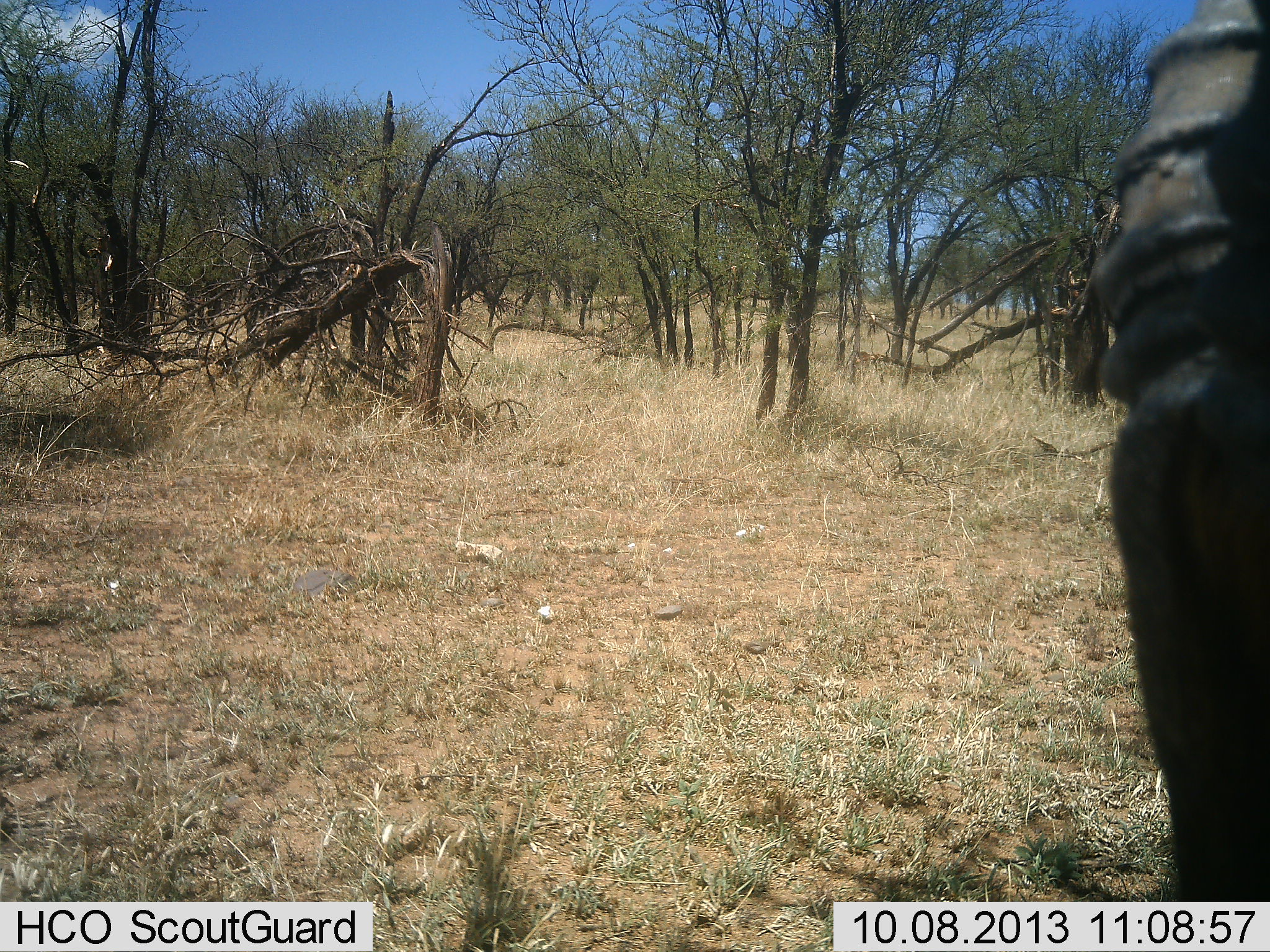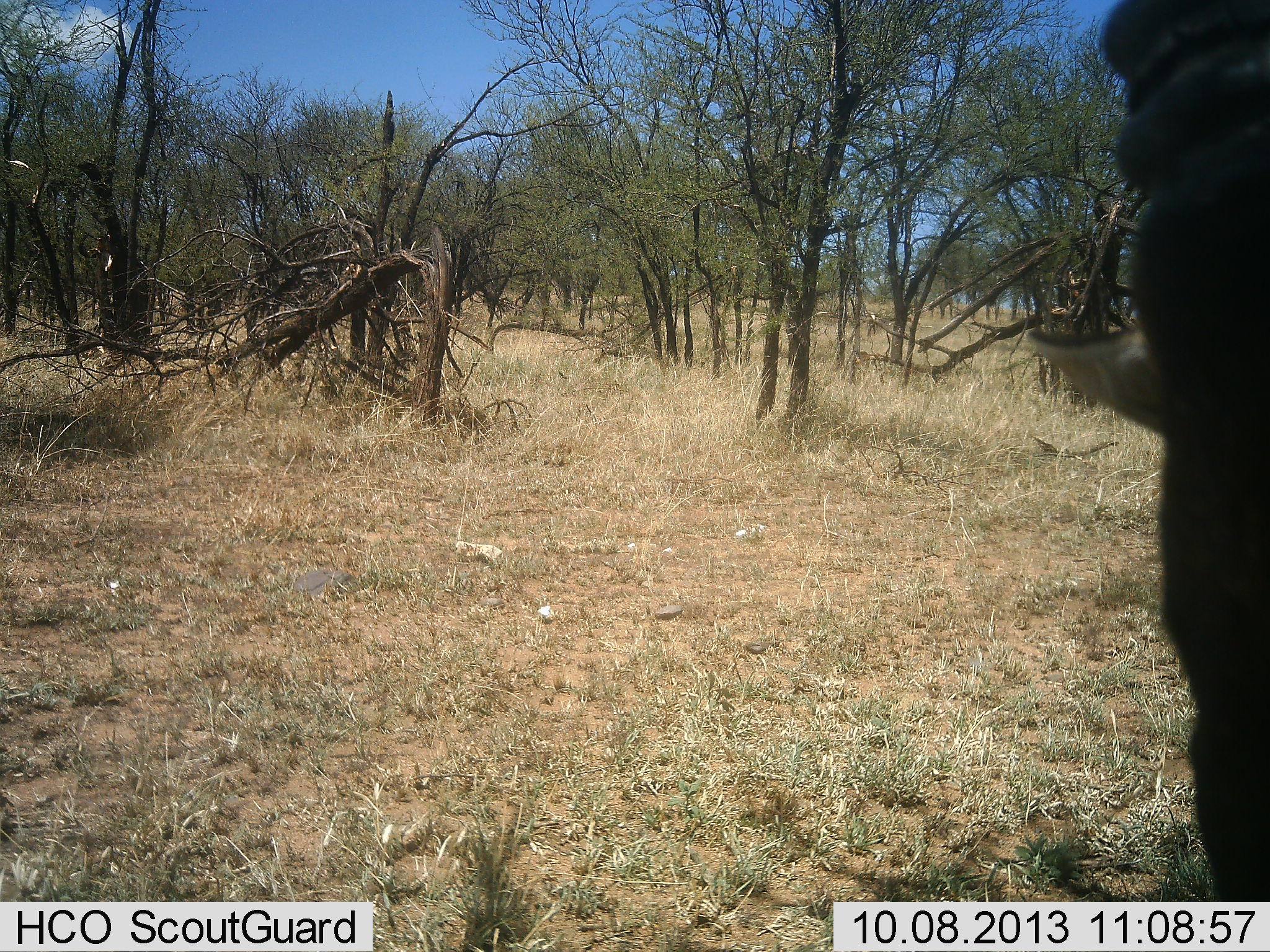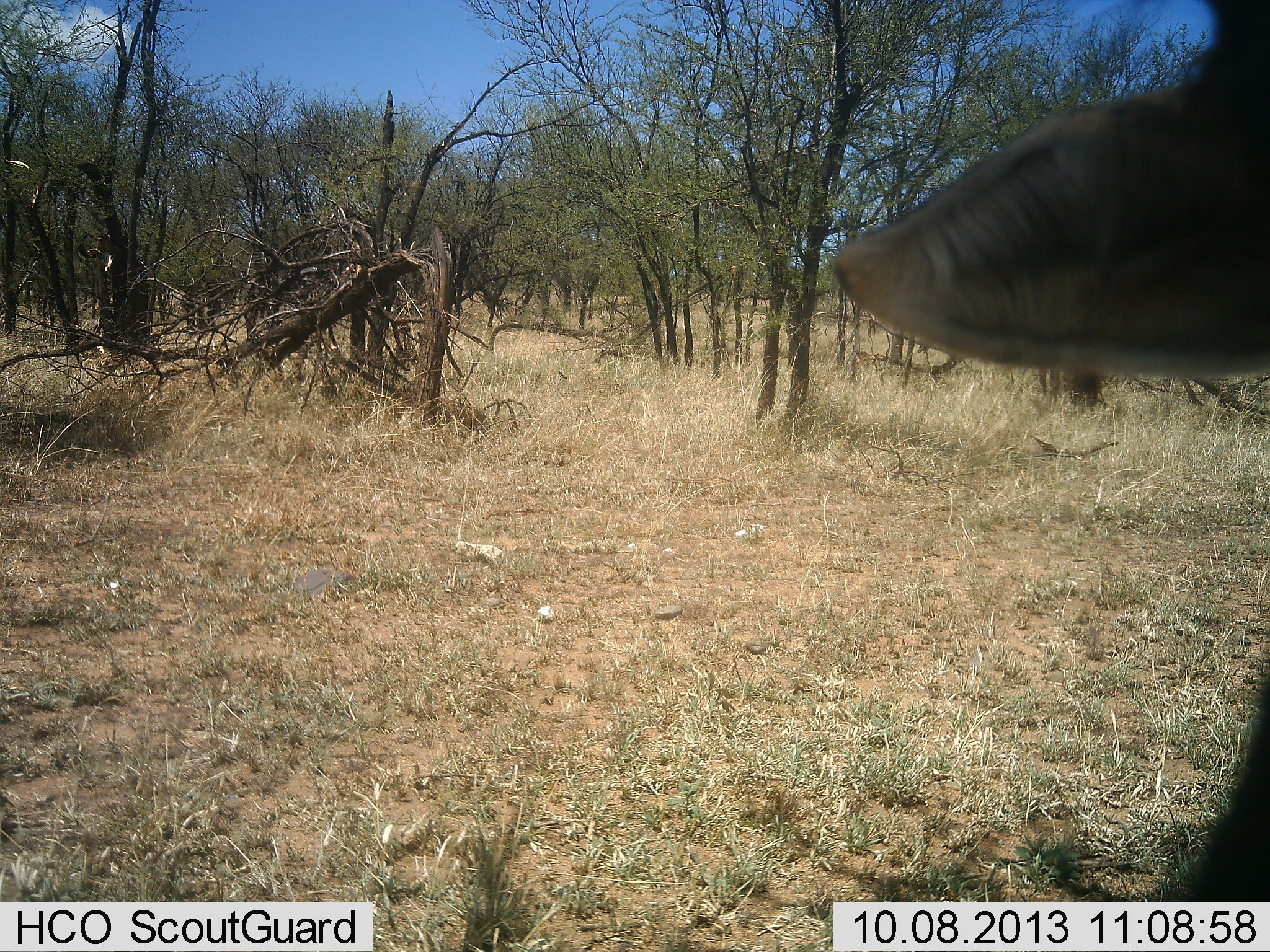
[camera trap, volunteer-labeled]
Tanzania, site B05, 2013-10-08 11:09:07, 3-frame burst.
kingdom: Animalia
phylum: Chordata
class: Mammalia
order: Artiodactyla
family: Bovidae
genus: Eudorcas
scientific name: Eudorcas thomsonii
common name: thomson's gazelle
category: gazellethomsons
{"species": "gazellethomsons (thomson's gazelle) (Eudorcas thomsonii)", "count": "1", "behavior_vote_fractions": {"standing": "60%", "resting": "0%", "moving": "20%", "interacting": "0%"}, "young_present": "0%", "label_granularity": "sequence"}